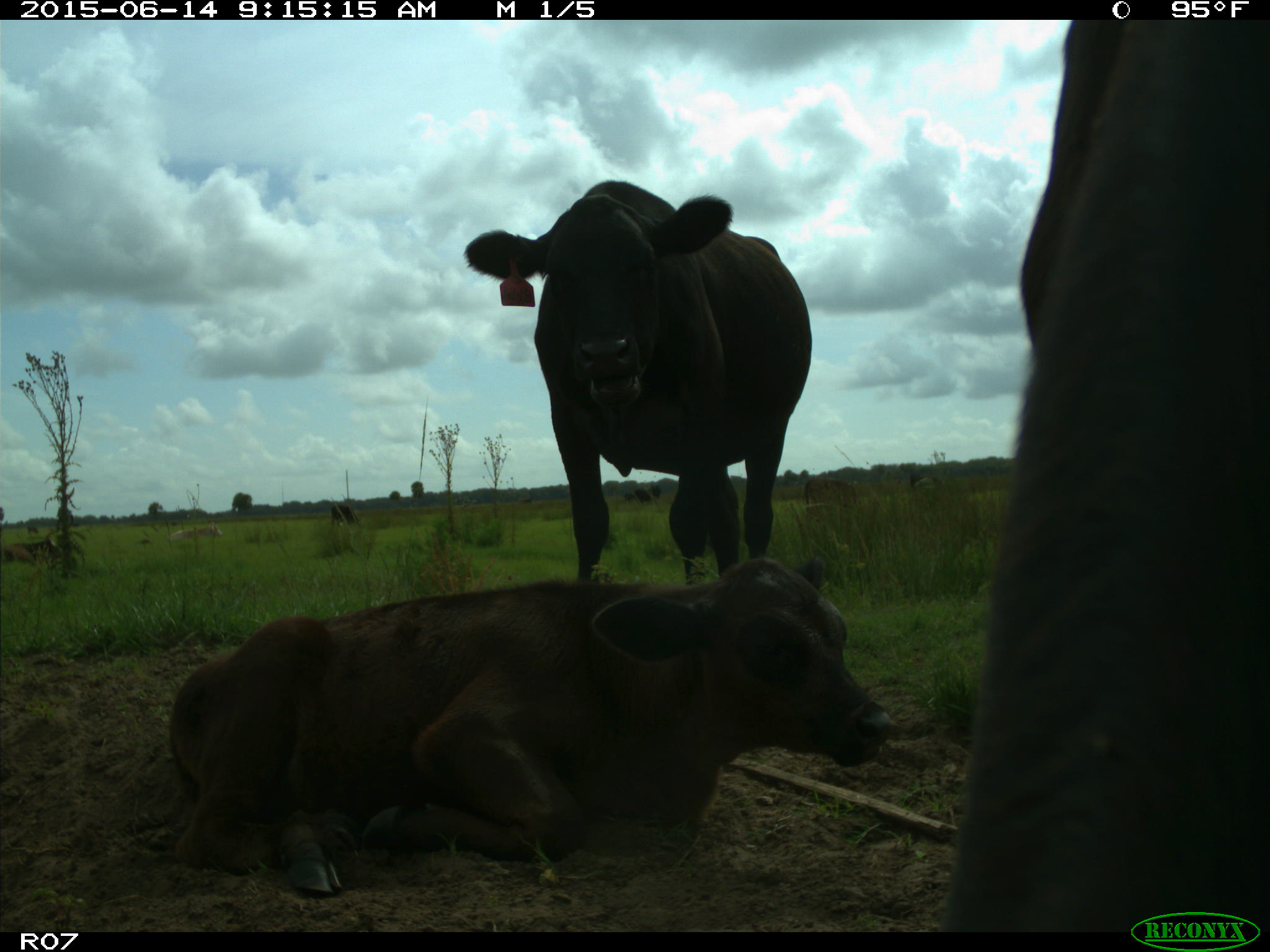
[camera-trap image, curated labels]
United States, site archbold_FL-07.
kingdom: Animalia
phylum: Chordata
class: Mammalia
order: Artiodactyla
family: Bovidae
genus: Bos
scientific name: Bos taurus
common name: domestic cow